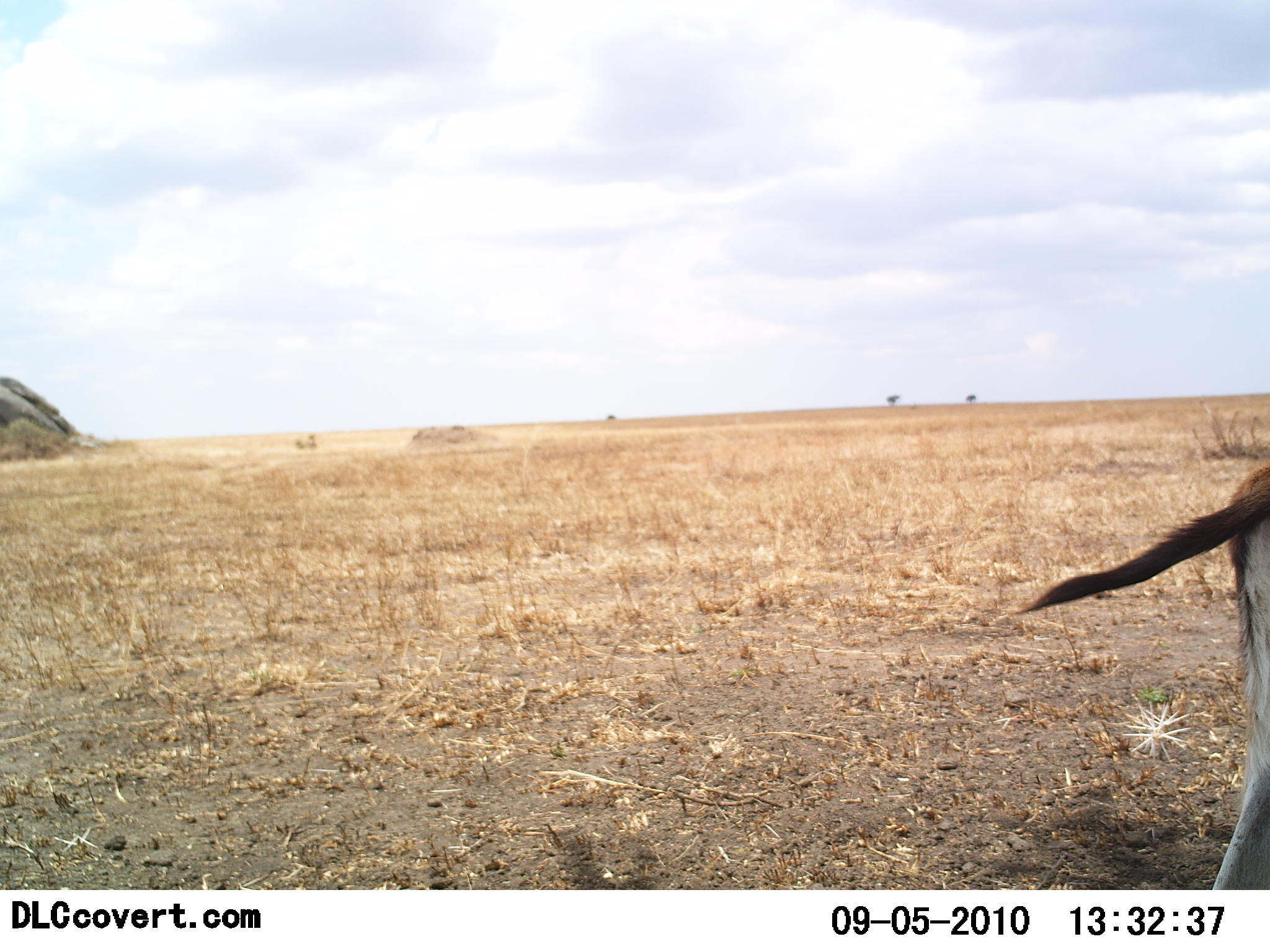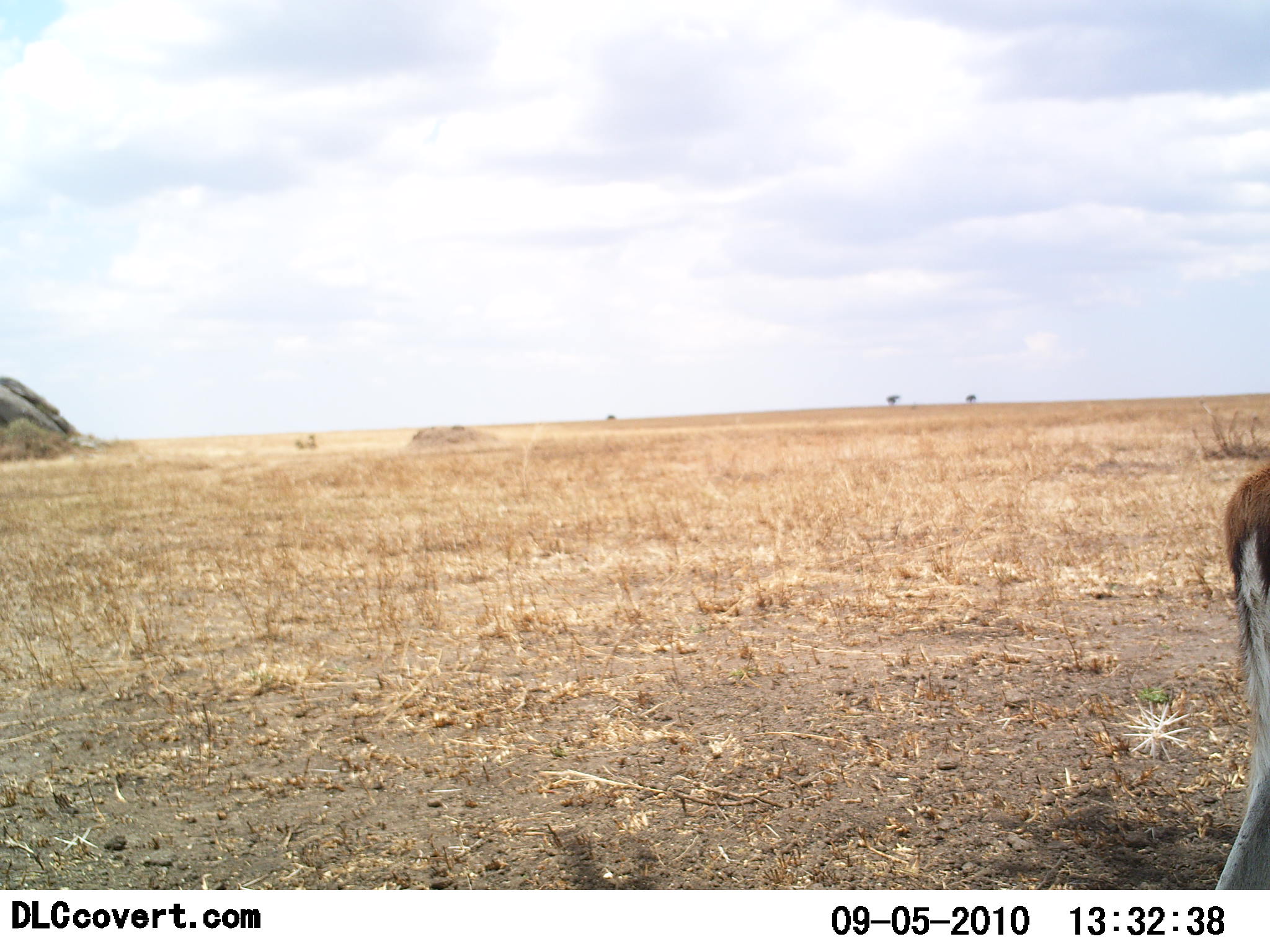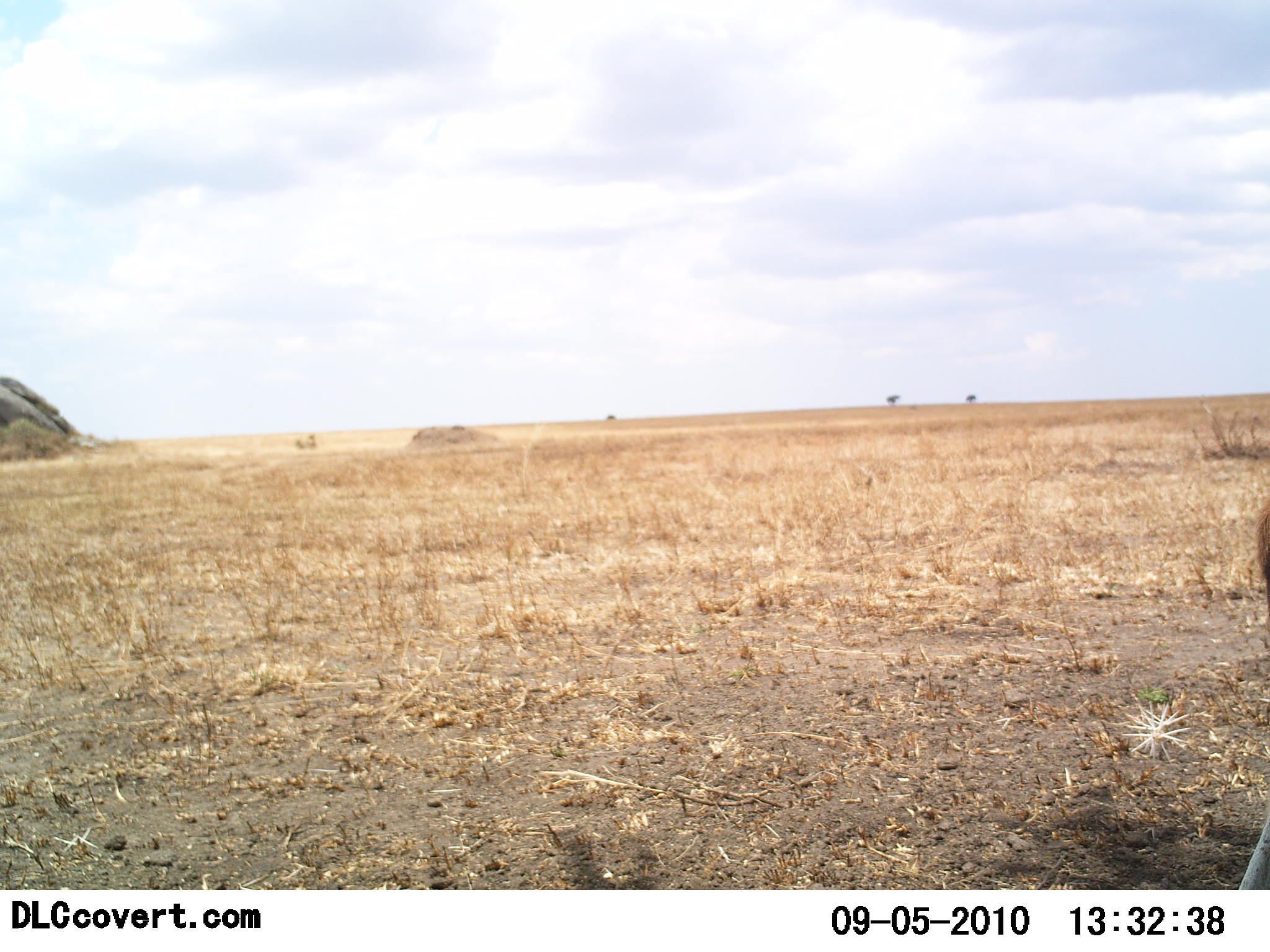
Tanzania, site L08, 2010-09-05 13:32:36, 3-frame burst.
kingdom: Animalia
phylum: Chordata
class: Mammalia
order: Artiodactyla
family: Bovidae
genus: Eudorcas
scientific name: Eudorcas thomsonii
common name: thomson's gazelle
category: gazellethomsons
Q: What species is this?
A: Gazellethomsons (thomson's gazelle) (Eudorcas thomsonii).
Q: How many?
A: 1.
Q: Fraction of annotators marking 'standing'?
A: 71%.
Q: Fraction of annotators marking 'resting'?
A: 0%.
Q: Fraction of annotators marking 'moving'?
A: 24%.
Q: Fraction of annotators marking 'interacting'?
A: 0%.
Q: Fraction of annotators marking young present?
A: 0%.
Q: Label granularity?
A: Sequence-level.